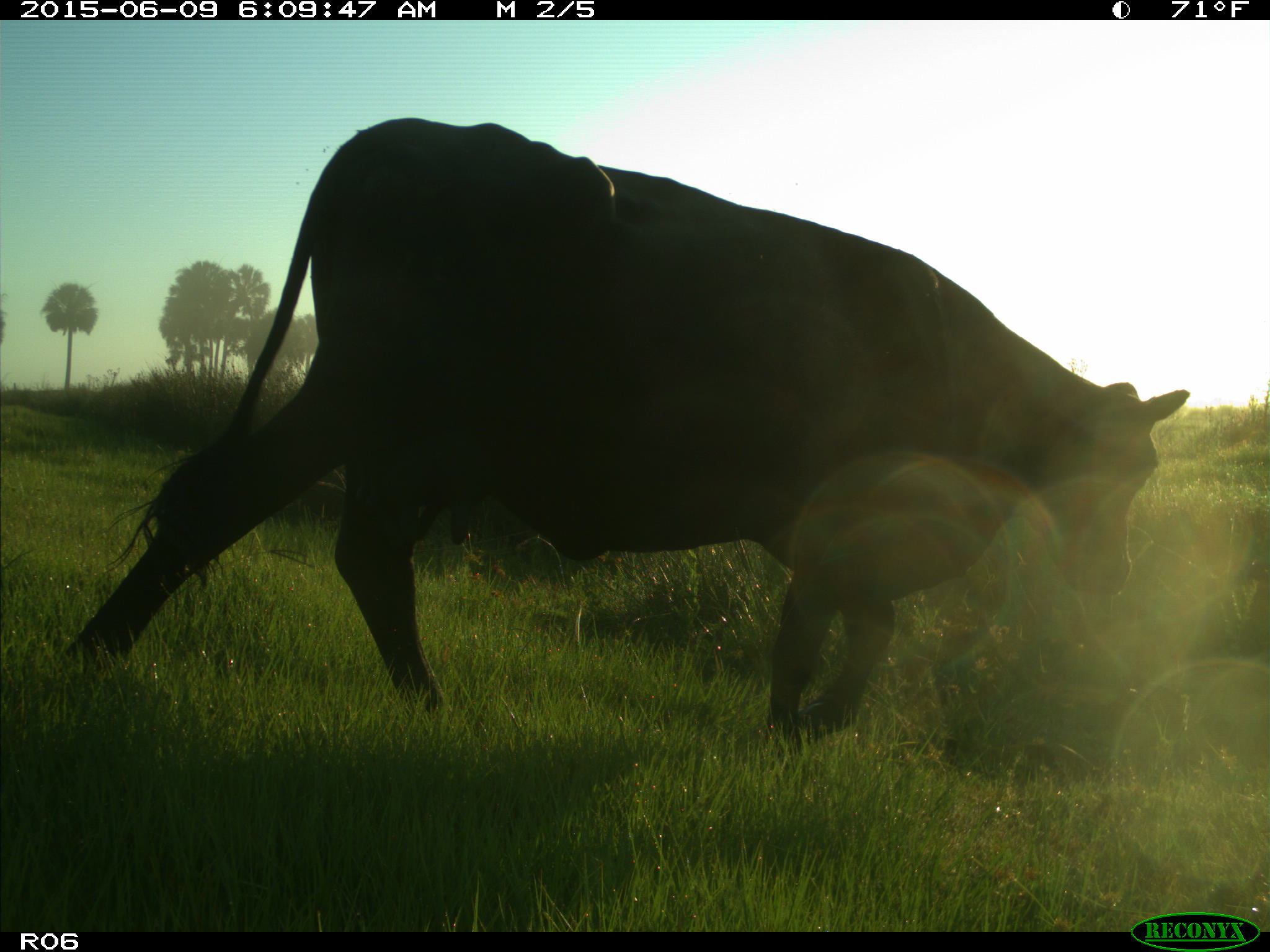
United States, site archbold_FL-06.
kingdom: Animalia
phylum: Chordata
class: Mammalia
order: Artiodactyla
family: Bovidae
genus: Bos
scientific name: Bos taurus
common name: domestic cow